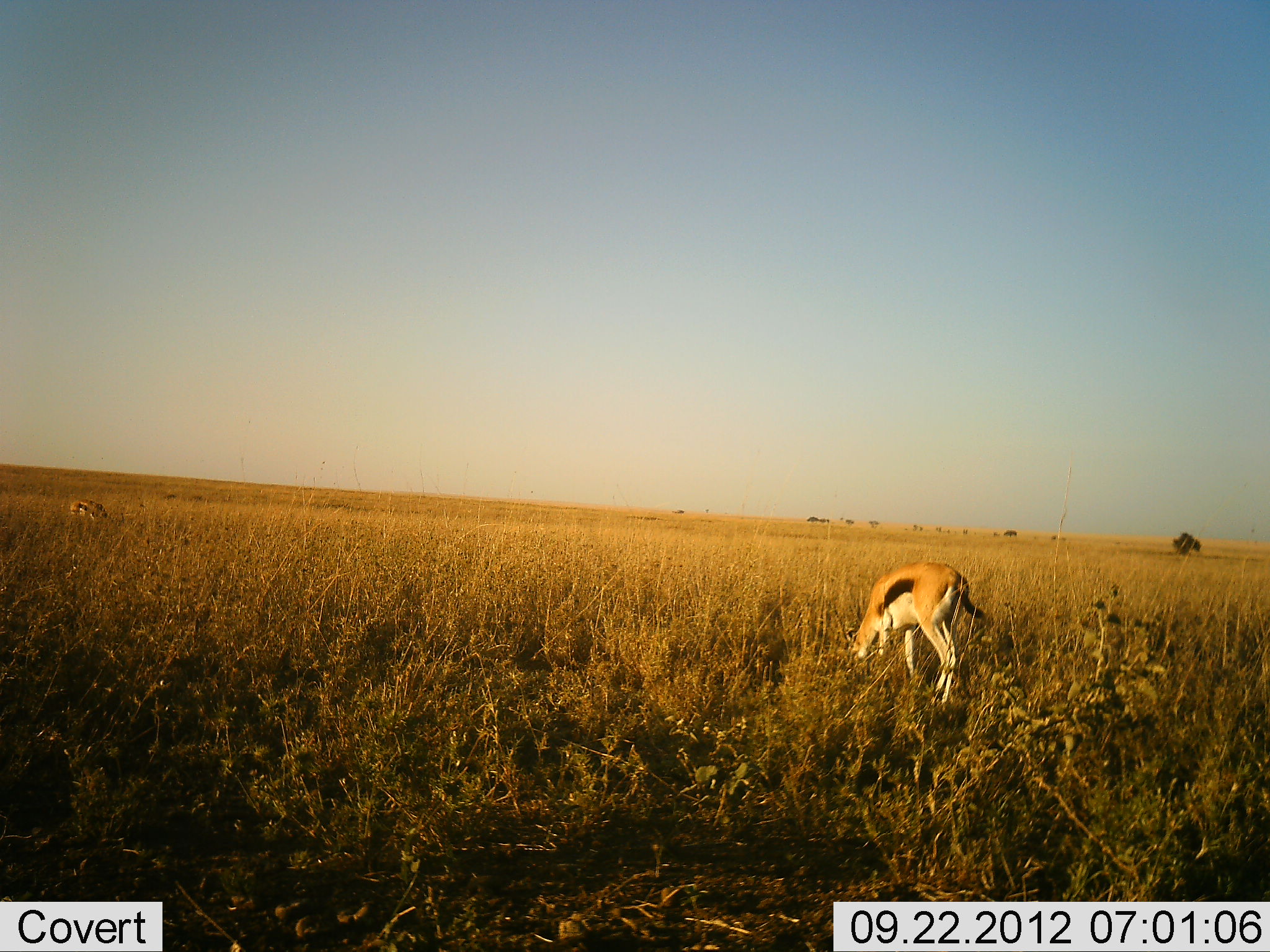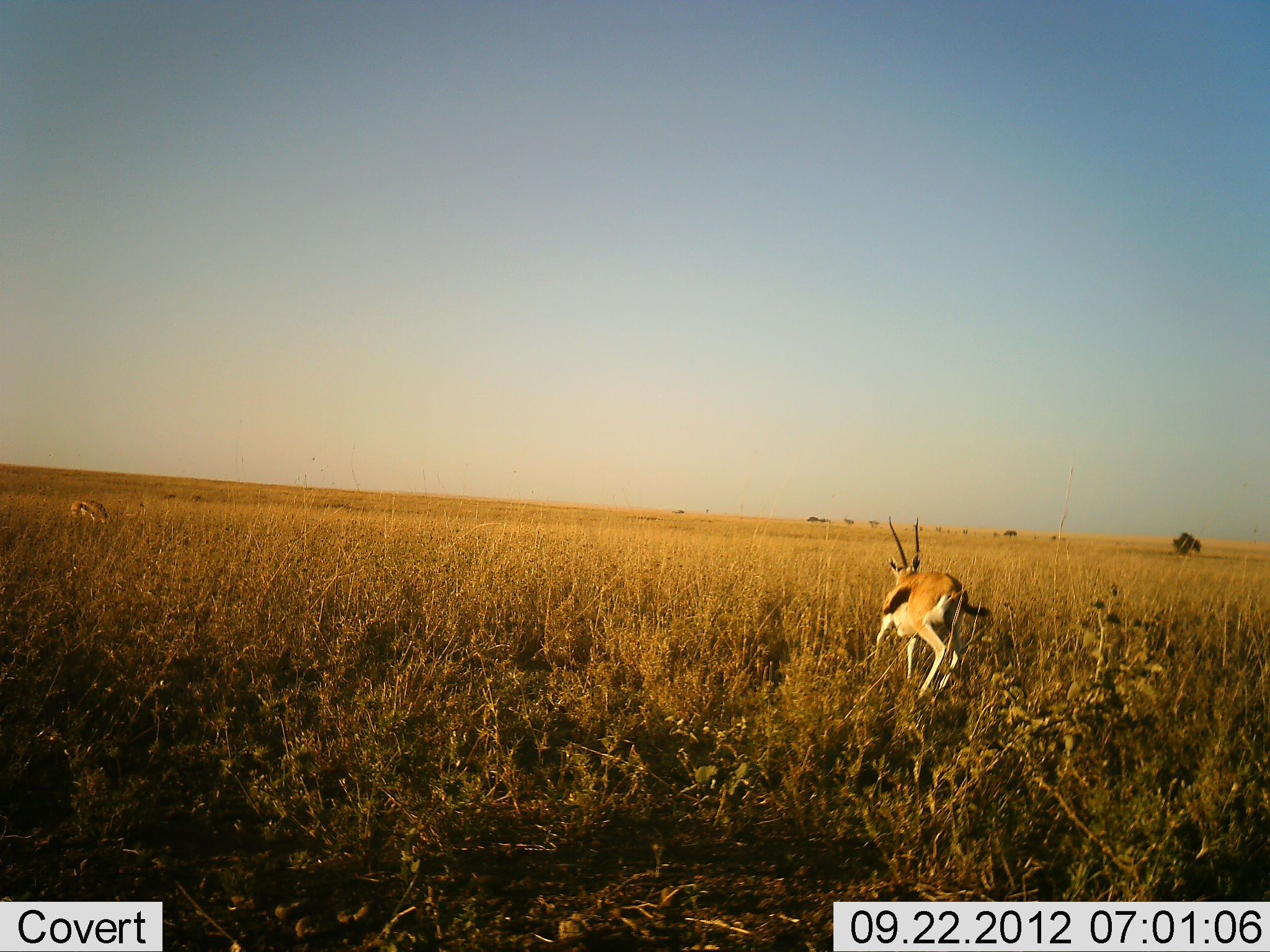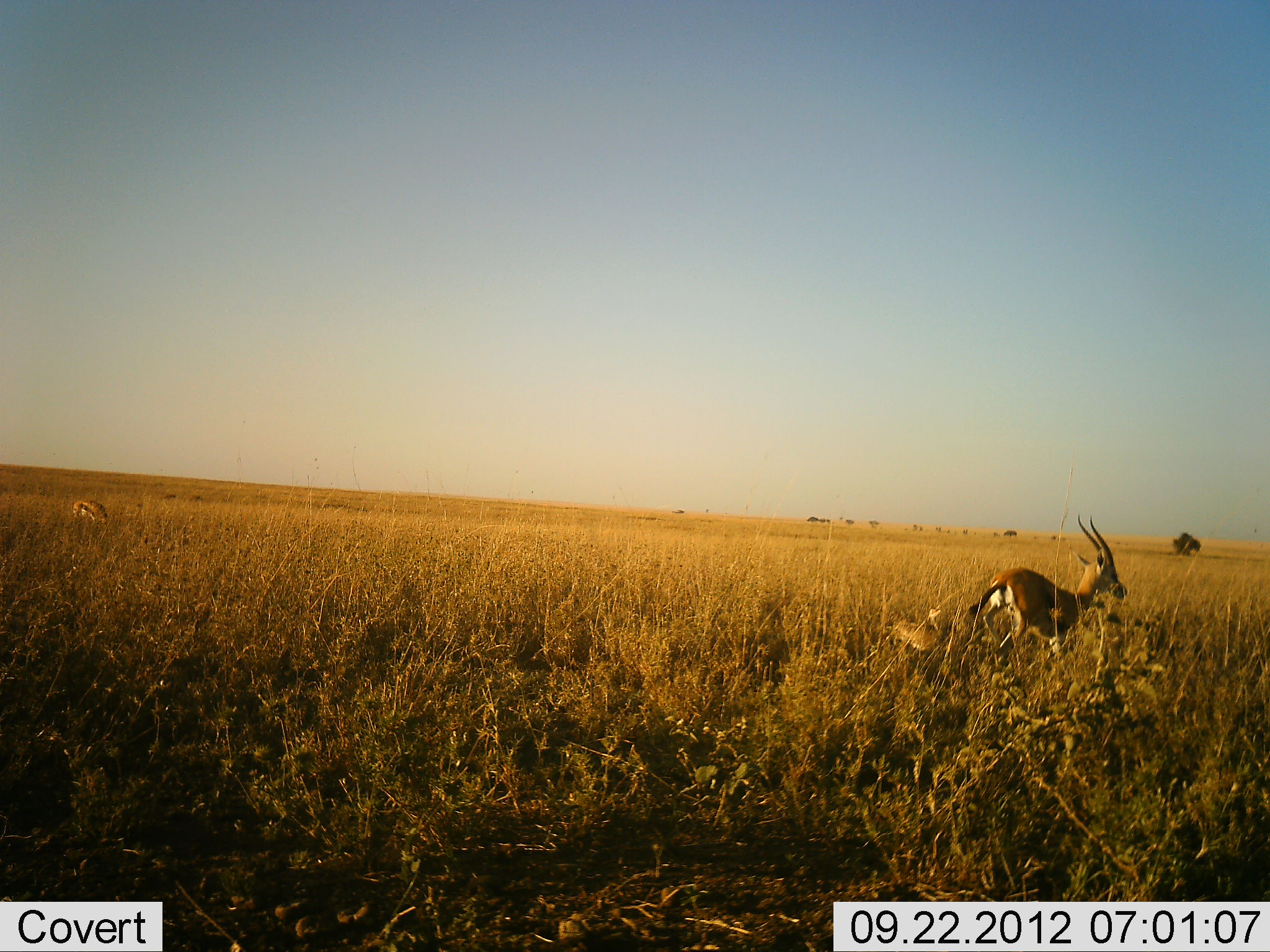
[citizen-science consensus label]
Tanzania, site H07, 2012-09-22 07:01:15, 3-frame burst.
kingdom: Animalia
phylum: Chordata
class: Mammalia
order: Artiodactyla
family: Bovidae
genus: Eudorcas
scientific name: Eudorcas thomsonii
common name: thomson's gazelle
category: gazellethomsons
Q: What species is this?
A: Gazellethomsons (thomson's gazelle) (Eudorcas thomsonii).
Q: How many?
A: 1.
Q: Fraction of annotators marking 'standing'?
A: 0%.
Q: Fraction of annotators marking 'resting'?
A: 0%.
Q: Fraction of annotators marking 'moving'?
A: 90%.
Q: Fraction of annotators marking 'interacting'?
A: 0%.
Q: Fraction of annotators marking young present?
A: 0%.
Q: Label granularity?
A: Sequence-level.